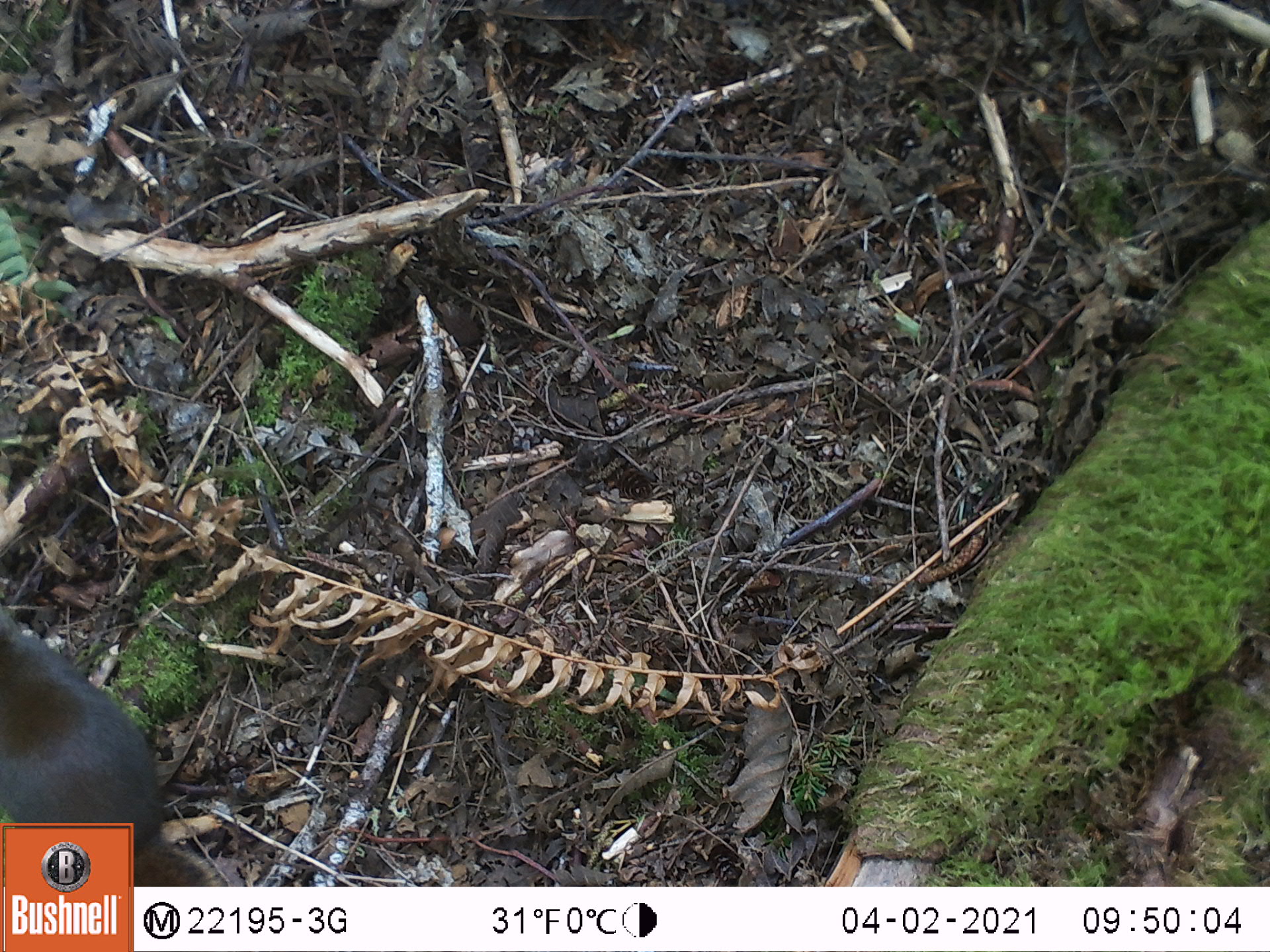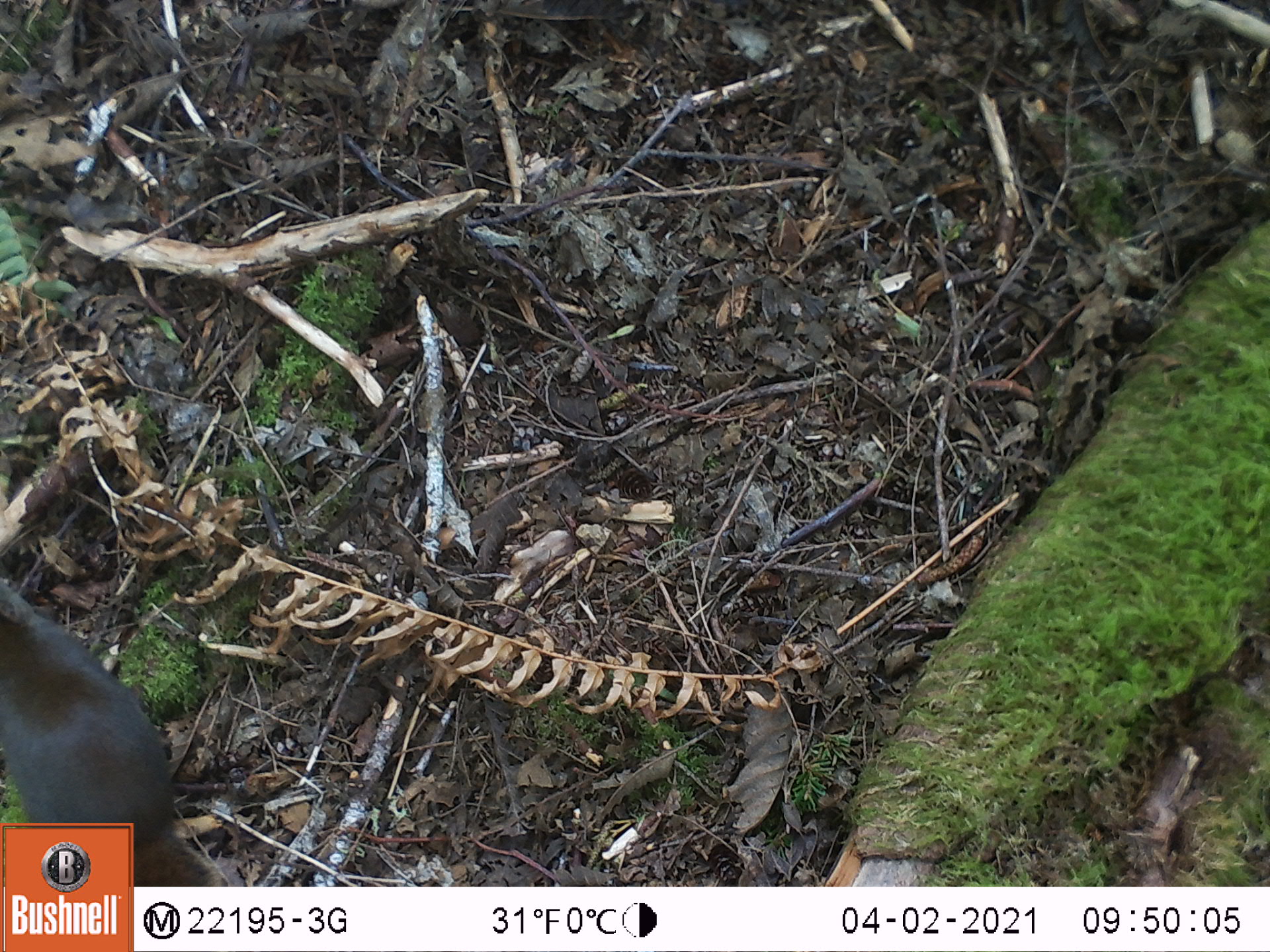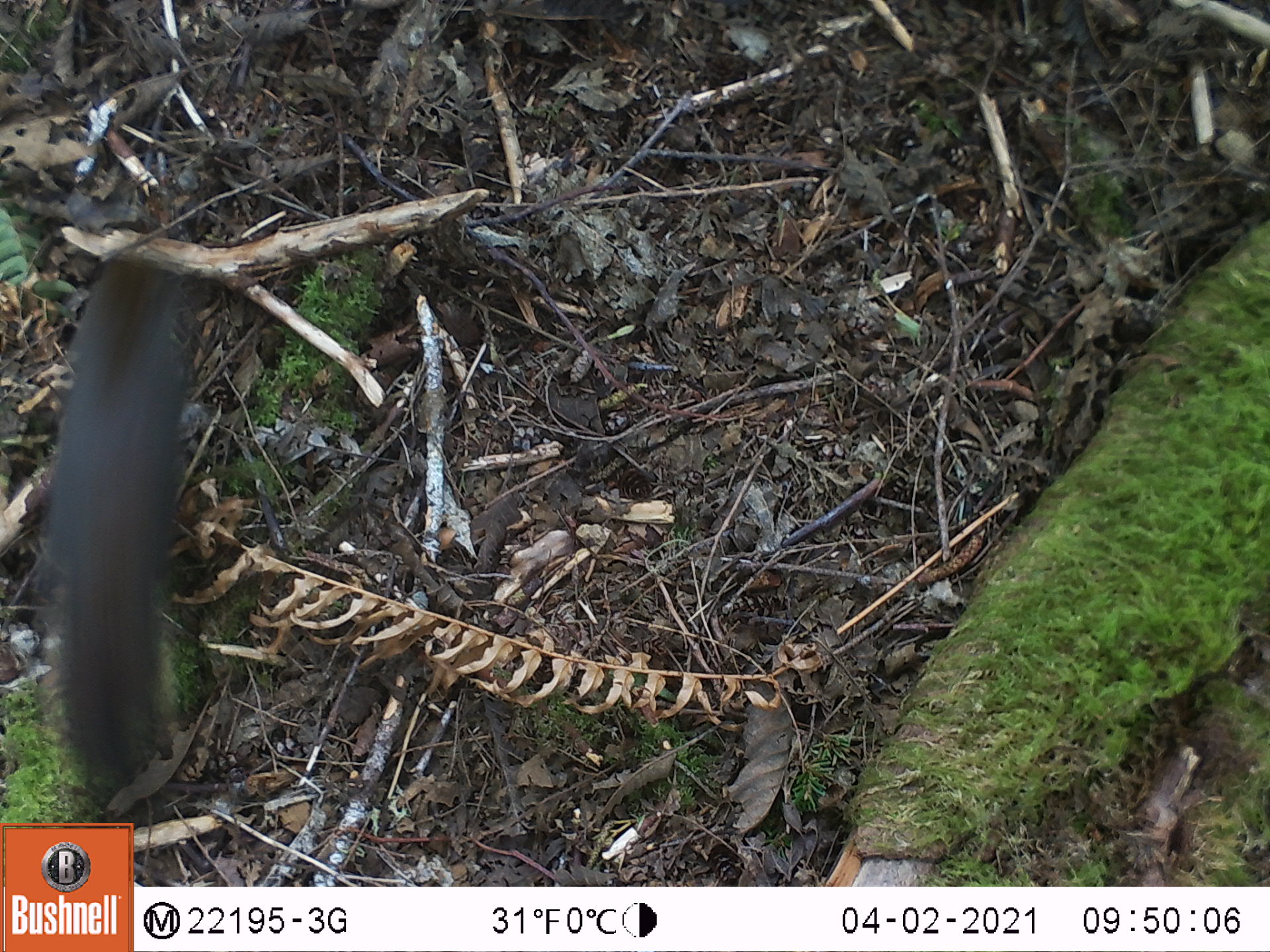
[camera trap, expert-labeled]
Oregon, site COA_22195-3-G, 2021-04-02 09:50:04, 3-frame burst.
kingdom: Animalia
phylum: Chordata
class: Mammalia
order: Rodentia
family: Sciuridae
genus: Tamiasciurus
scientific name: Tamiasciurus douglasii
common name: douglas squirrel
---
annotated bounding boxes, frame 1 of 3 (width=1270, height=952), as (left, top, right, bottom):
douglas squirrel: (0, 577, 191, 819)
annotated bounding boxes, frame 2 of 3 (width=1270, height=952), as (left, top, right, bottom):
douglas squirrel: (0, 544, 200, 822)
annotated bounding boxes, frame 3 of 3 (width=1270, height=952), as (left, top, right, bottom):
douglas squirrel: (14, 183, 279, 817)